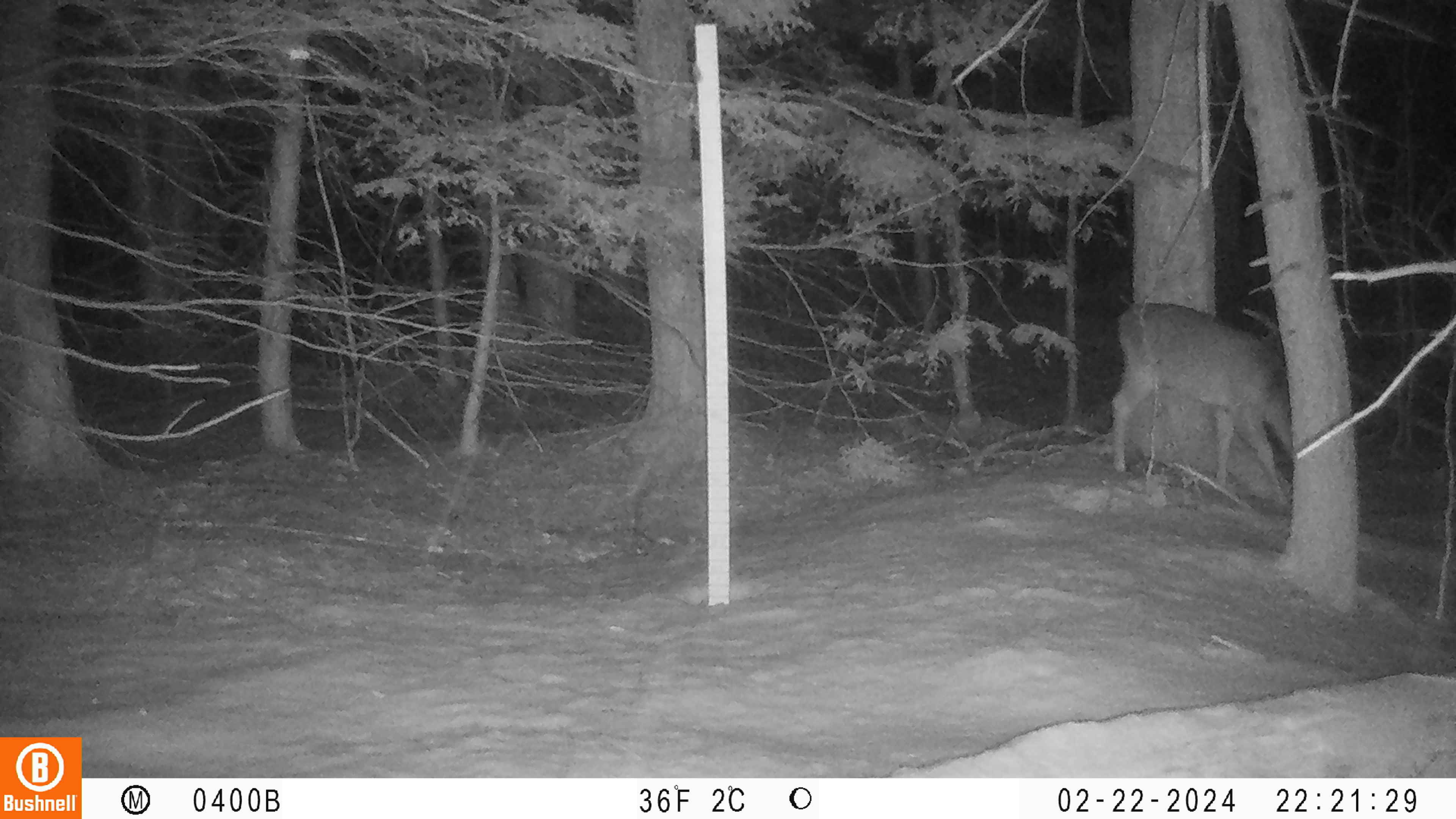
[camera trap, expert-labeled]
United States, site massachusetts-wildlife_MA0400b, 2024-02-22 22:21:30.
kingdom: Animalia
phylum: Chordata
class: Mammalia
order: Artiodactyla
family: Cervidae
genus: Odocoileus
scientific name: Odocoileus virginianus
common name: white-tailed deer